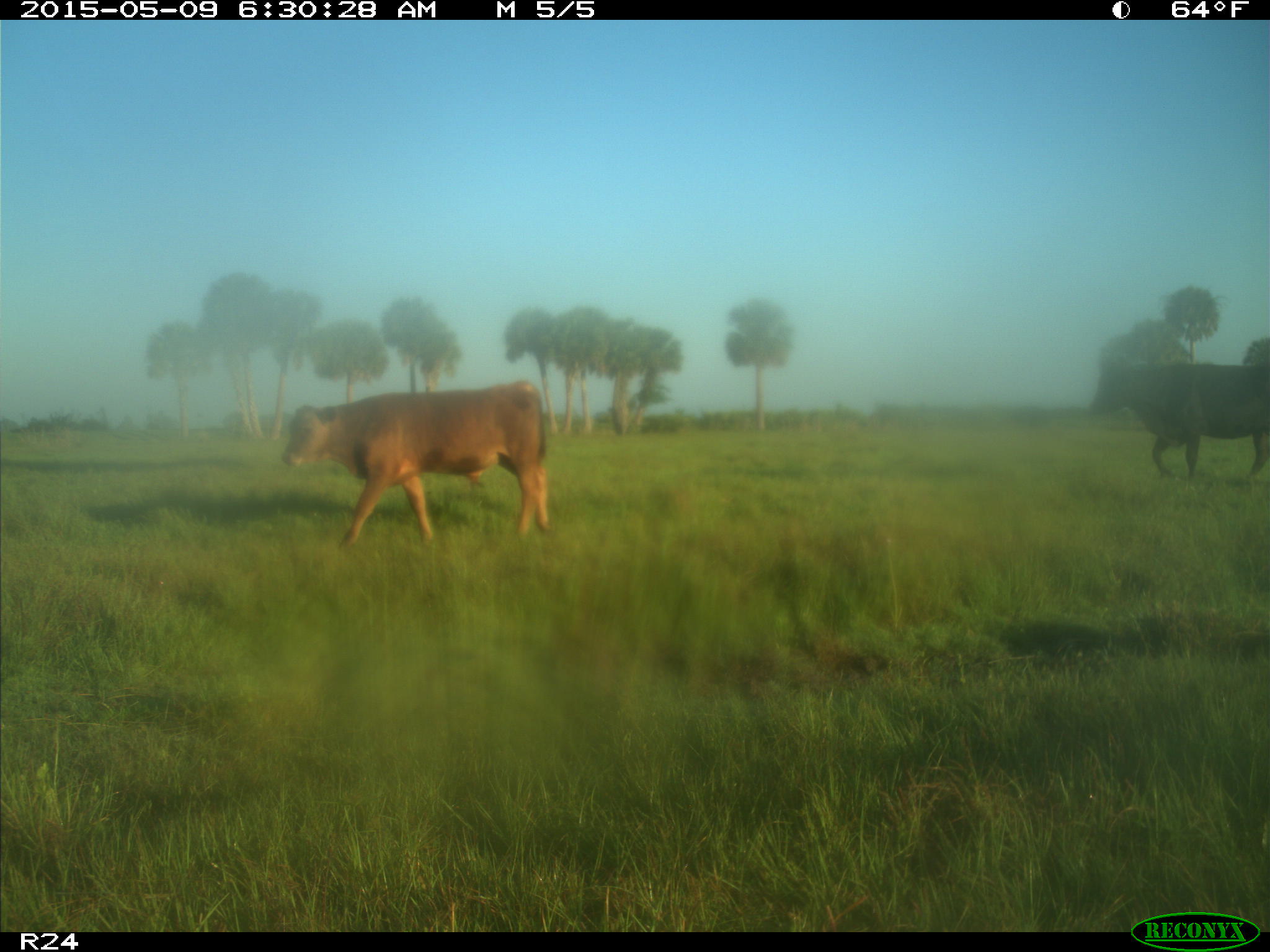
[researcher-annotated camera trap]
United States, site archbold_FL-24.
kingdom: Animalia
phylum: Chordata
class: Mammalia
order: Artiodactyla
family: Bovidae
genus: Bos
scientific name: Bos taurus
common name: domestic cow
Bos taurus (domestic cow).